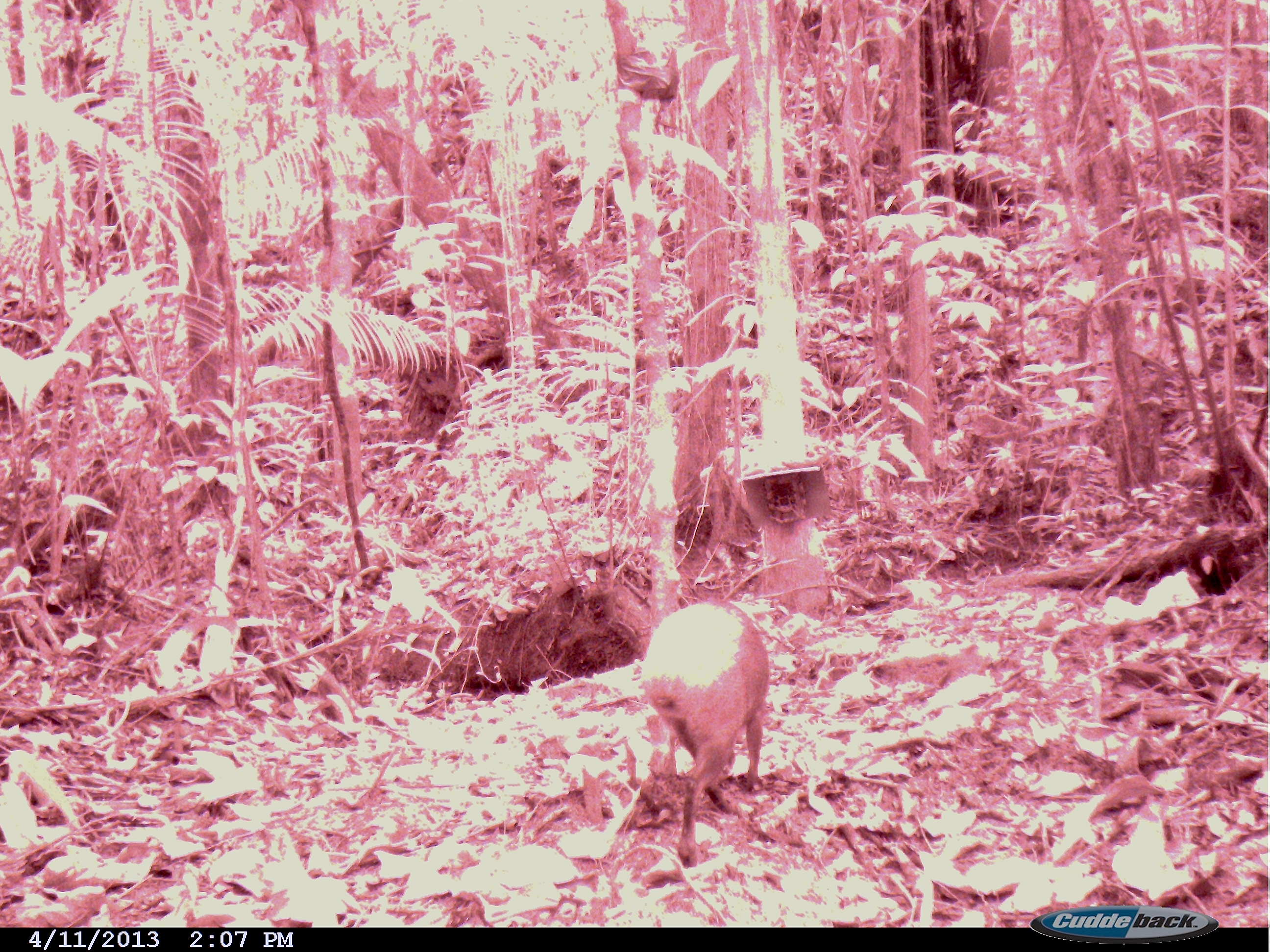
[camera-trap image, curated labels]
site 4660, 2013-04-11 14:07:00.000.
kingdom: Animalia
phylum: Chordata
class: Mammalia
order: Rodentia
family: Dasyproctidae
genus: Dasyprocta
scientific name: Dasyprocta leporina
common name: red-rumped agouti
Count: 1.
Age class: adult.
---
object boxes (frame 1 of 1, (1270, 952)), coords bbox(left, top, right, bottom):
dasyprocta leporina: bbox(639, 597, 769, 869)